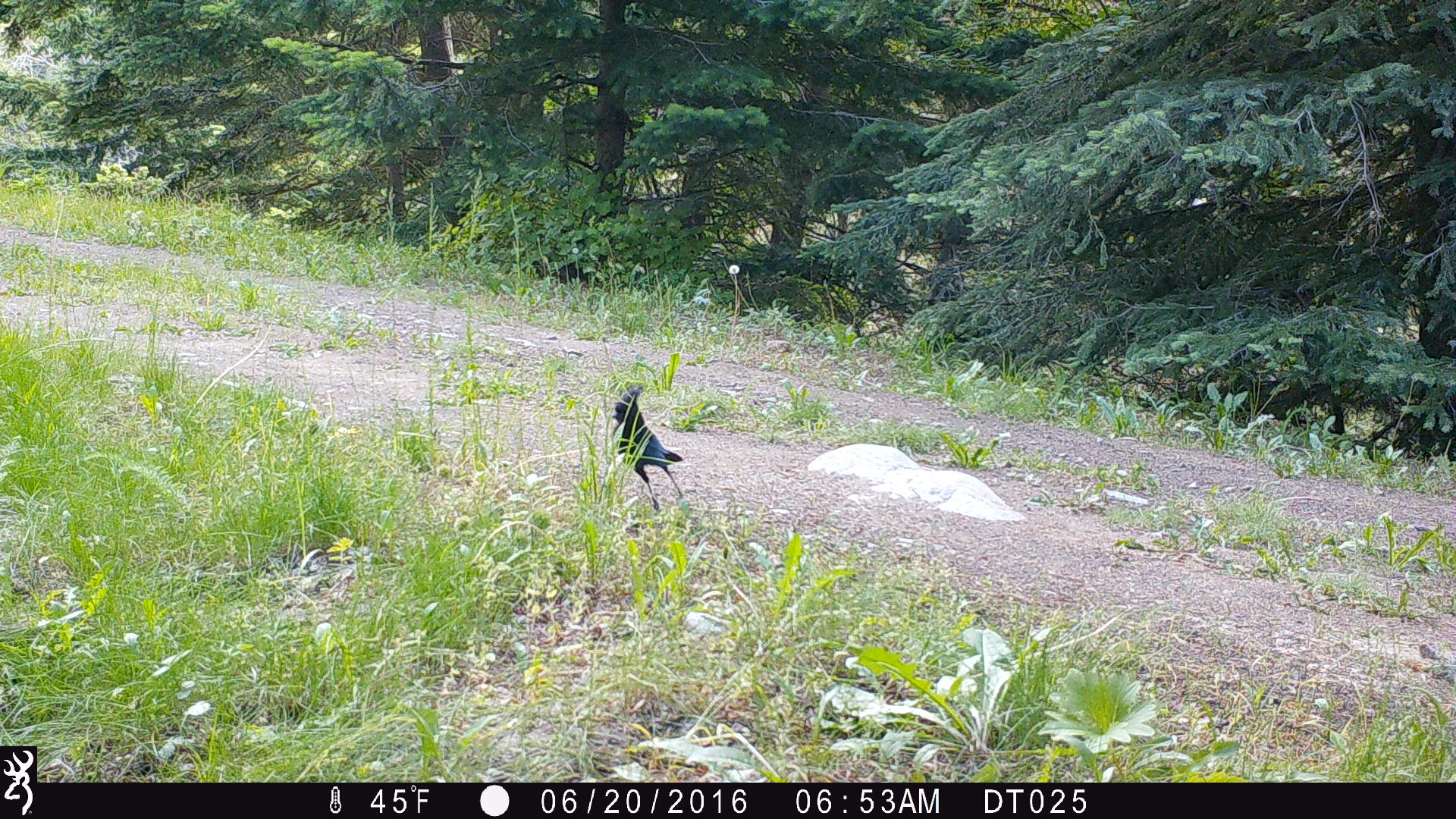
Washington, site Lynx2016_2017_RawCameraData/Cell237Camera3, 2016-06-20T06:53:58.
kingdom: Animalia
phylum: Chordata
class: Aves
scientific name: Aves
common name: birds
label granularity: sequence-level